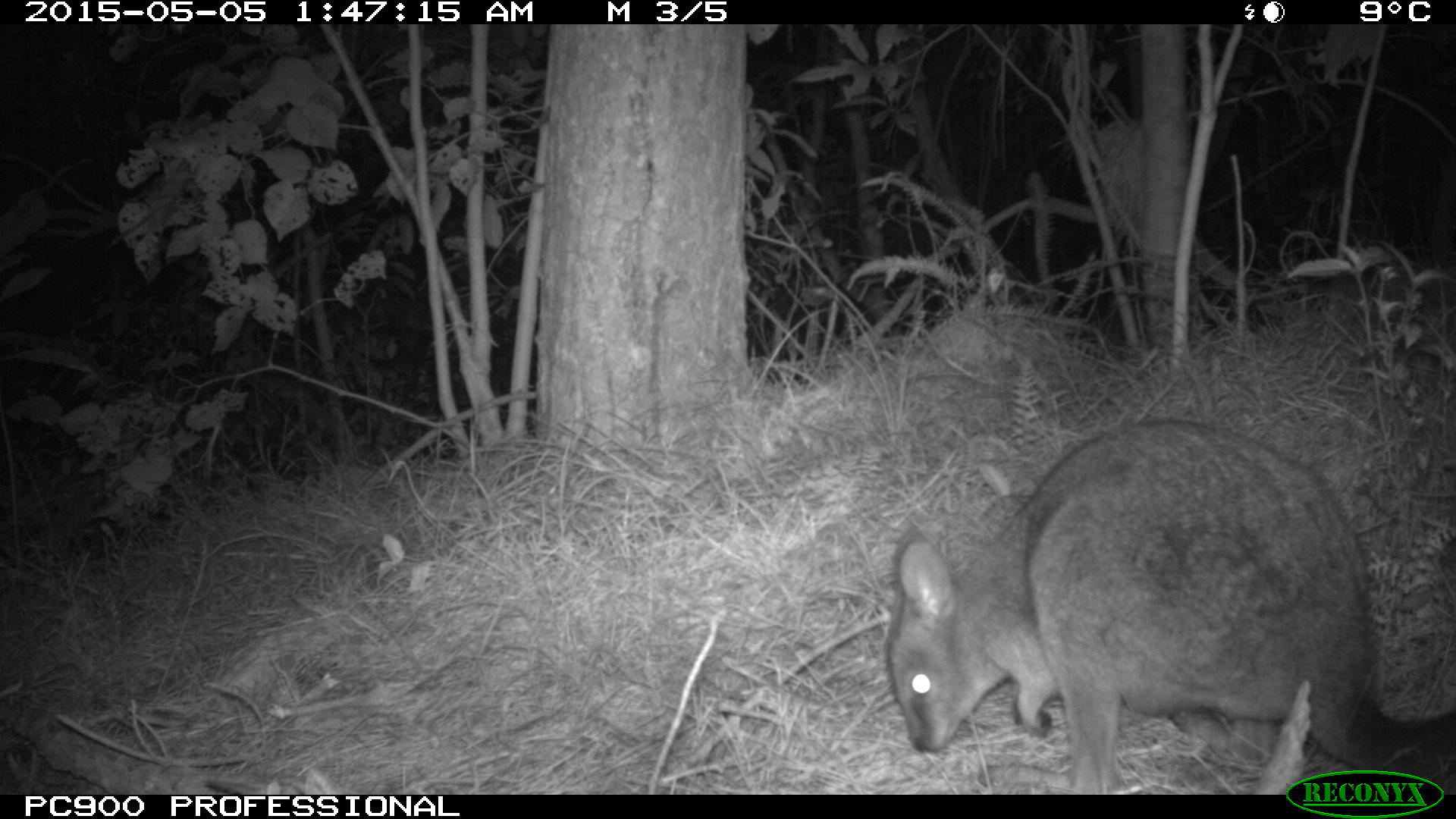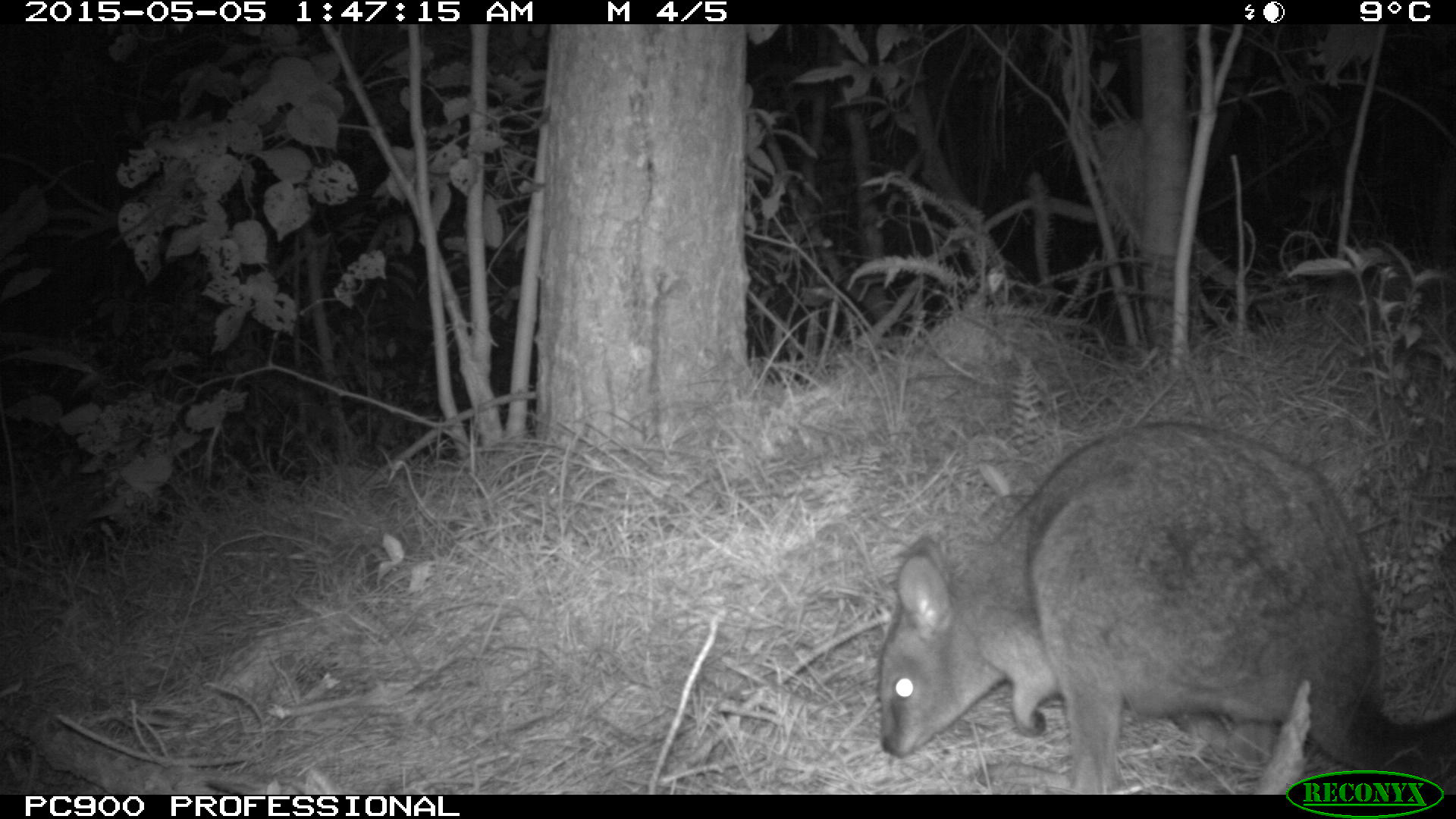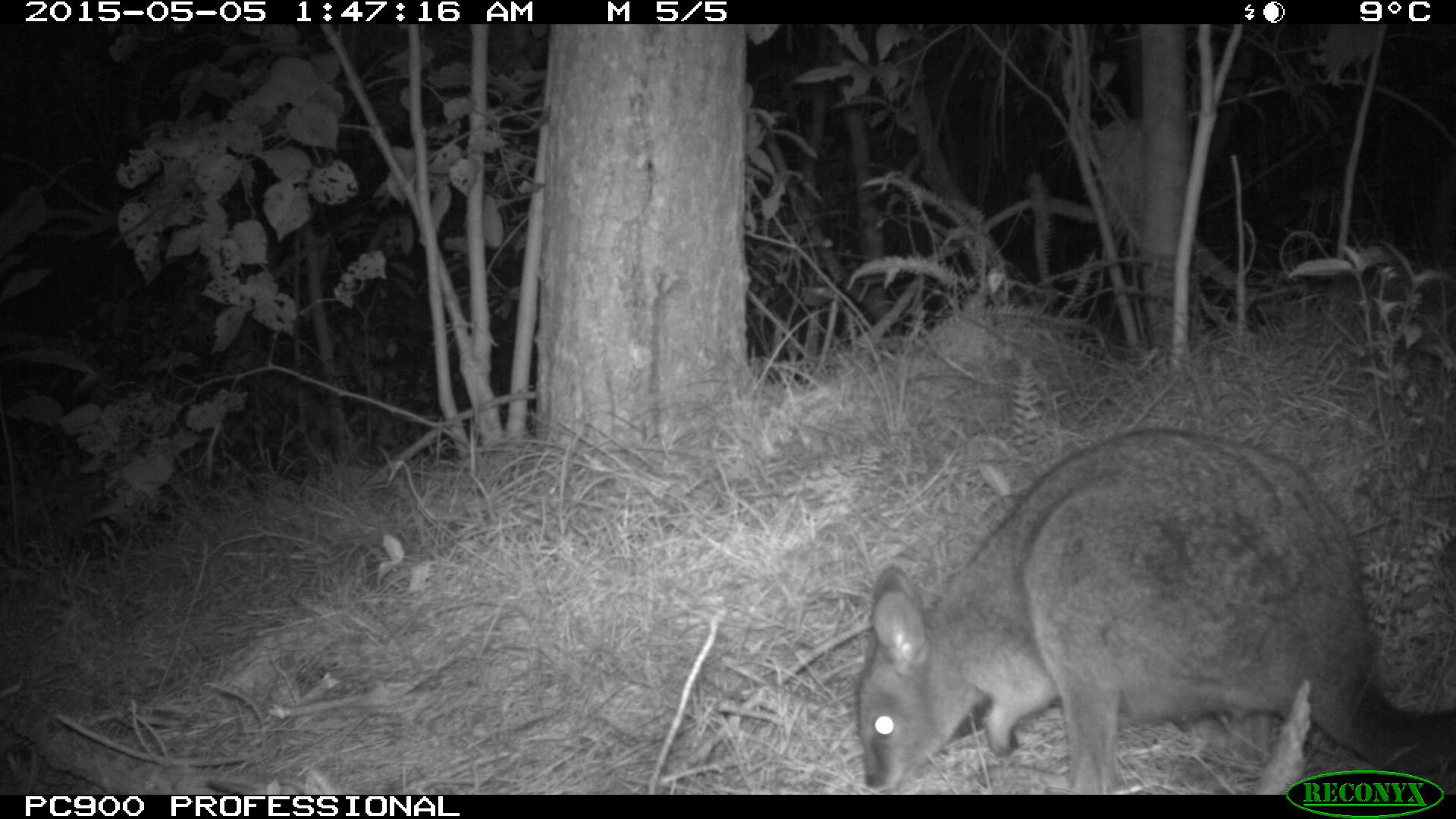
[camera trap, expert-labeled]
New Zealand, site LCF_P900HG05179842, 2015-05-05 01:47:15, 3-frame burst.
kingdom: Animalia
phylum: Chordata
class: Mammalia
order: Diprotodontia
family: Macropodidae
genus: Notamacropus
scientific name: Notamacropus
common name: wallaby